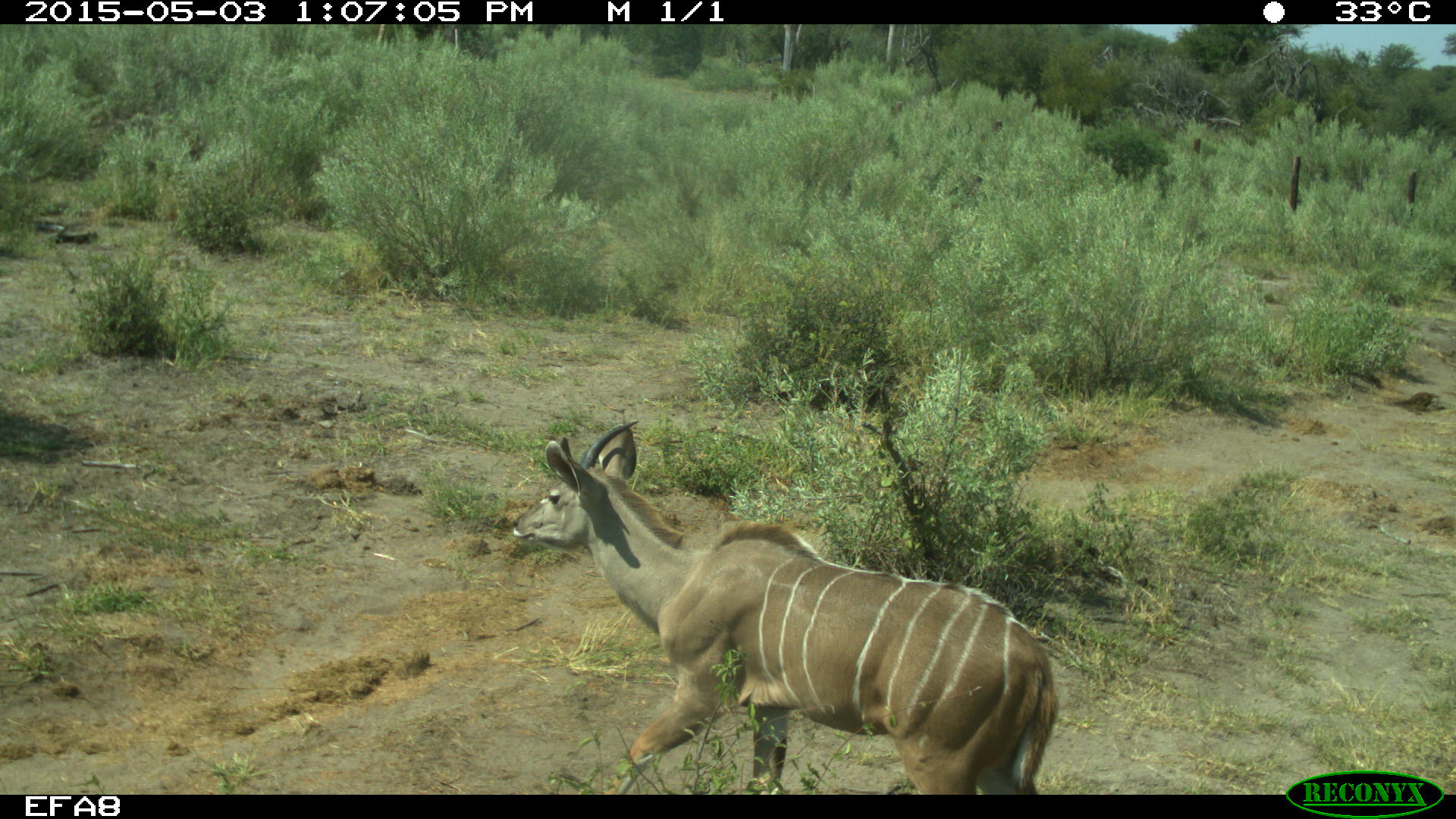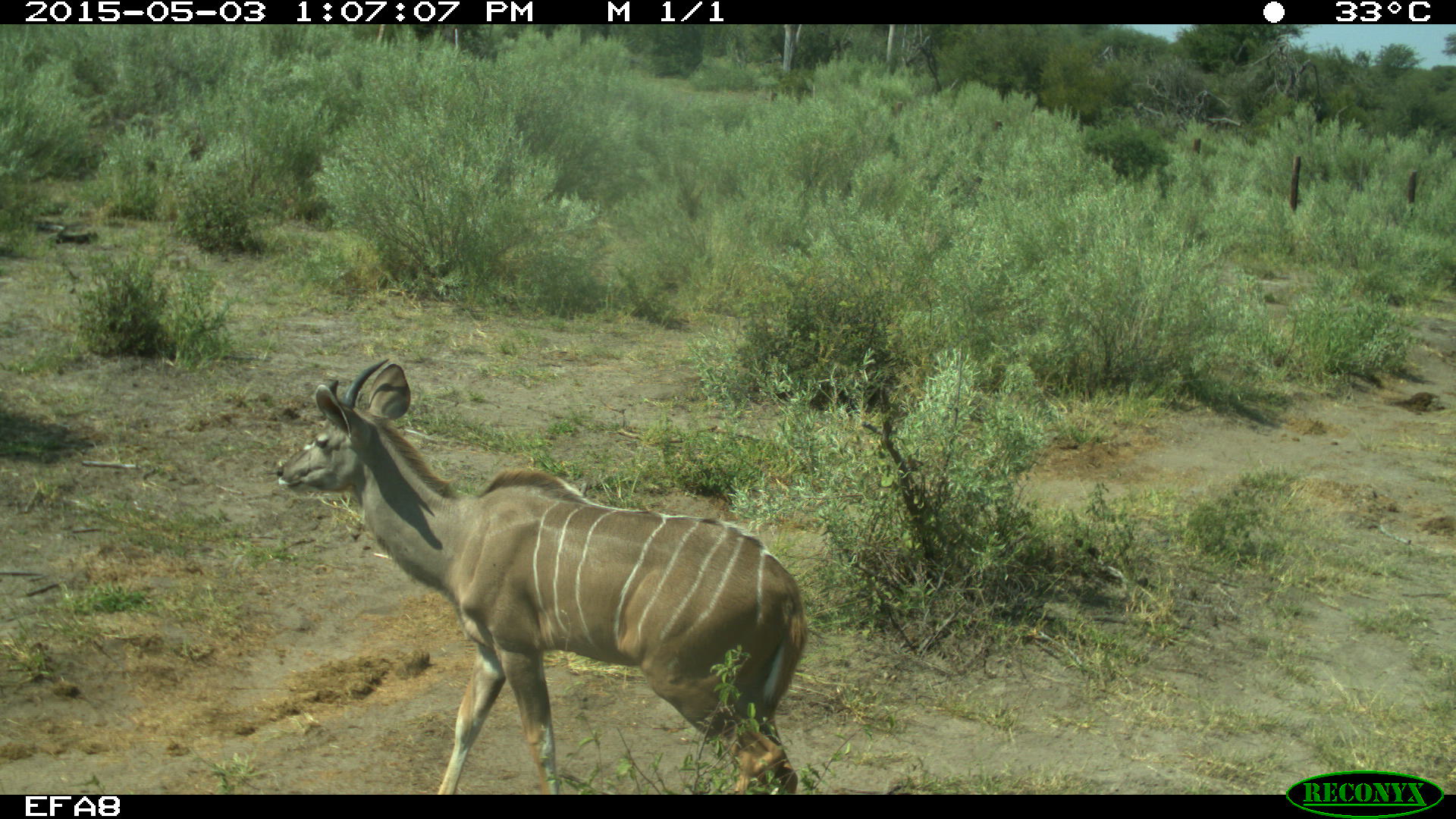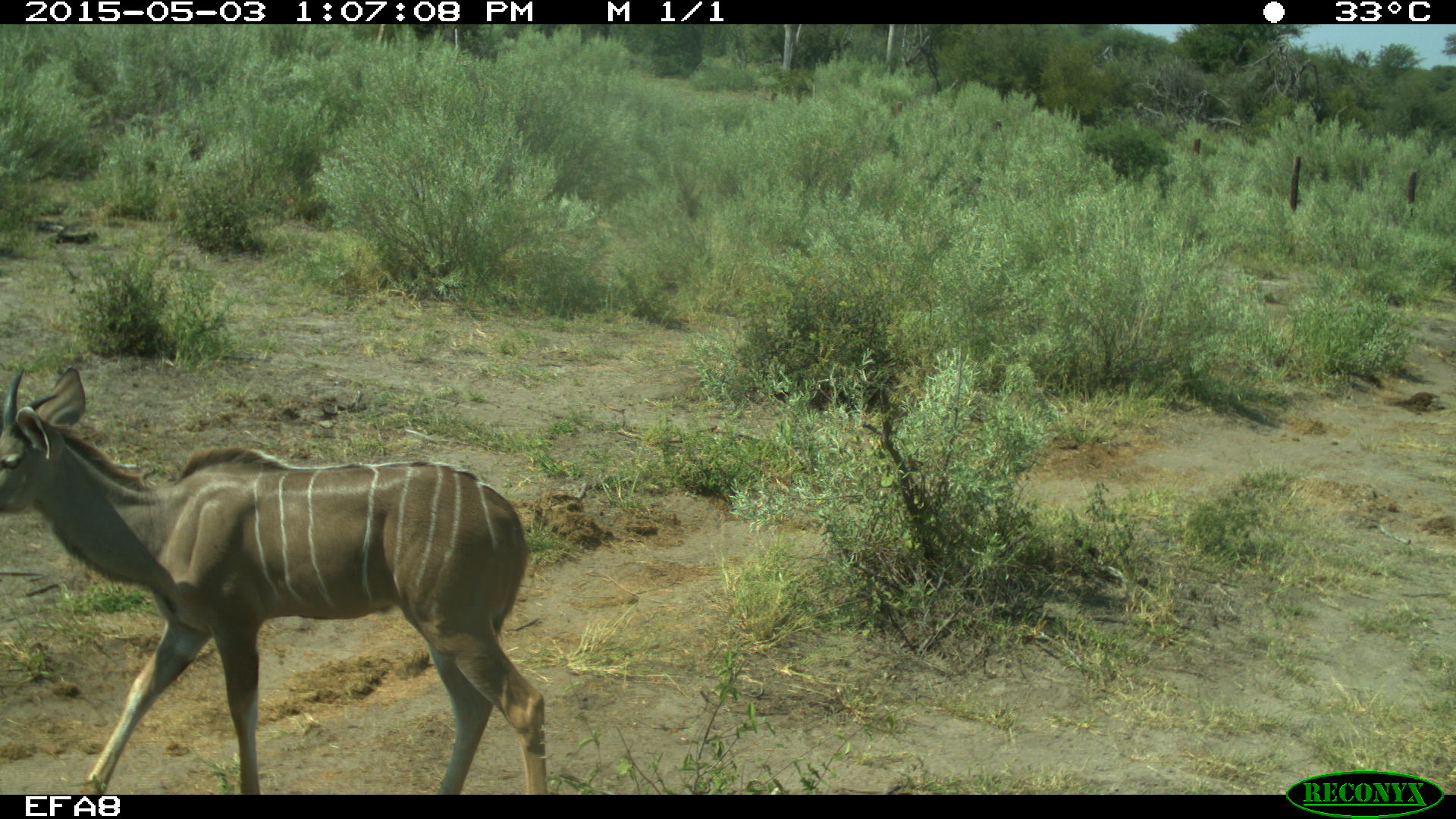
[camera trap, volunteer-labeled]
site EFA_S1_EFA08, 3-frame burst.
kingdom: Animalia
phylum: Chordata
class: Mammalia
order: Artiodactyla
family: Bovidae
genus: Tragelaphus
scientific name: Tragelaphus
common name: kudu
Kudu (Tragelaphus), count 1. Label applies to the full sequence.